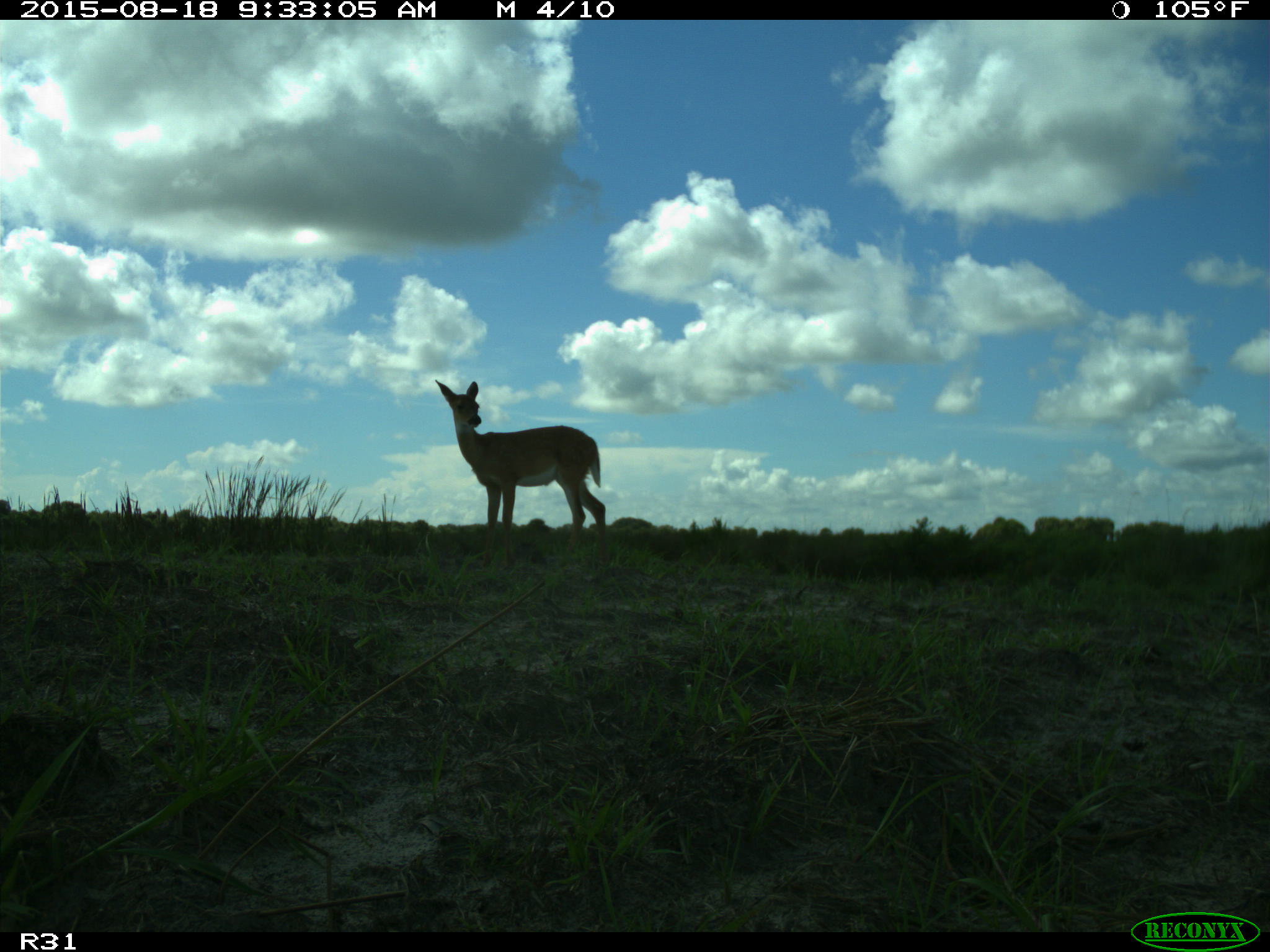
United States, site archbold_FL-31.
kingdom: Animalia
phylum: Chordata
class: Mammalia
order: Artiodactyla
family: Cervidae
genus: Odocoileus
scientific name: Odocoileus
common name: deer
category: unidentified deer